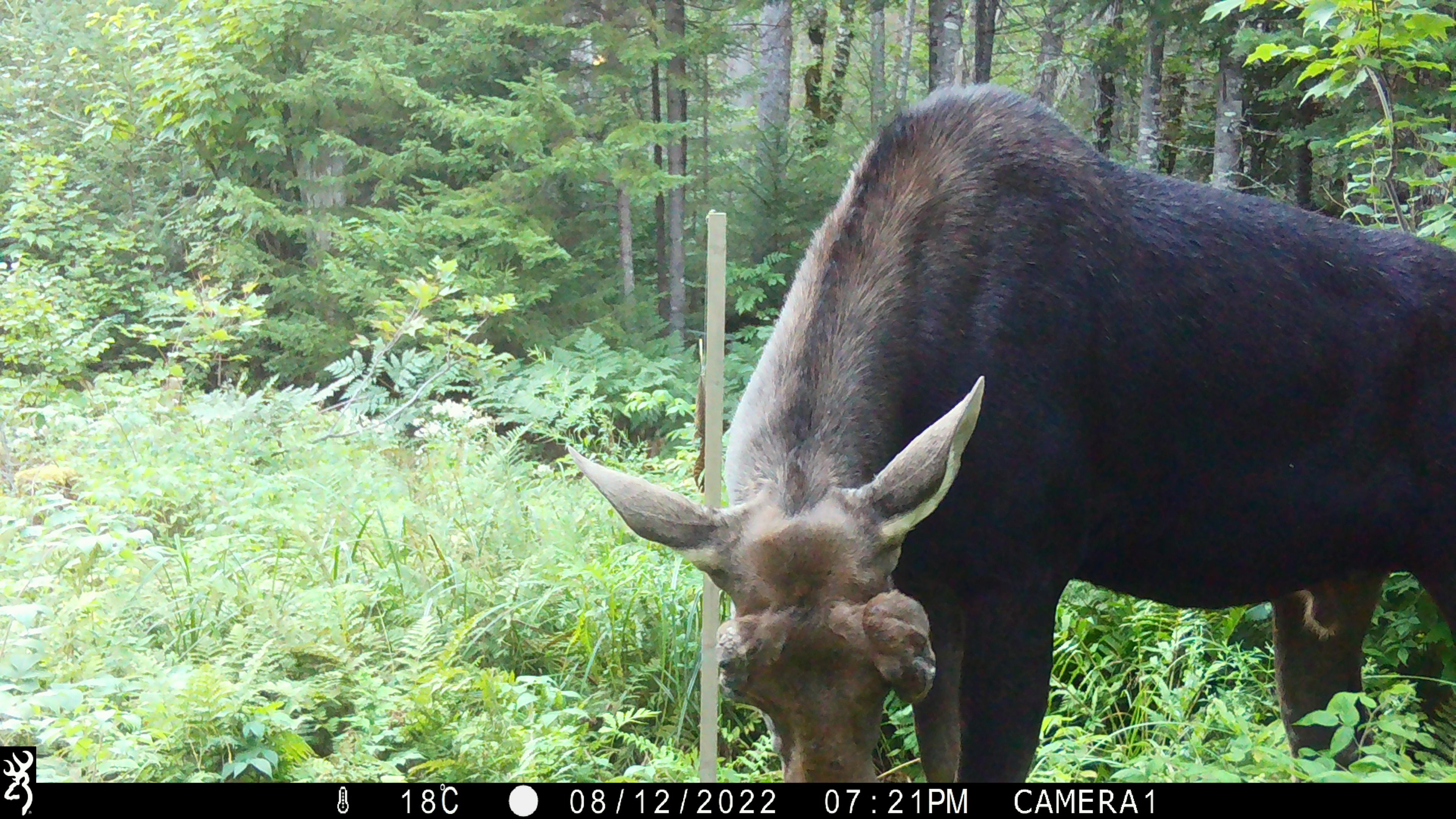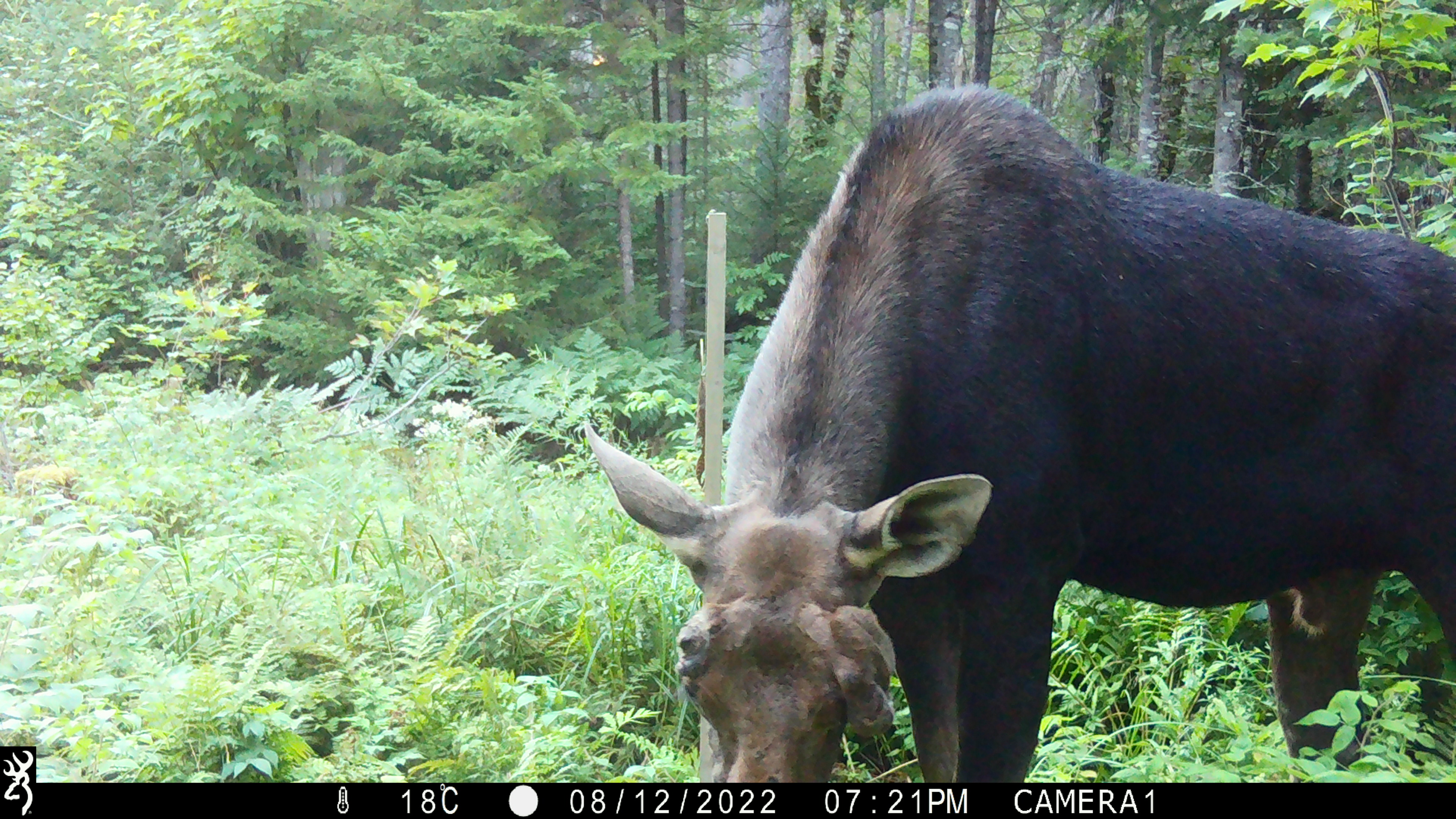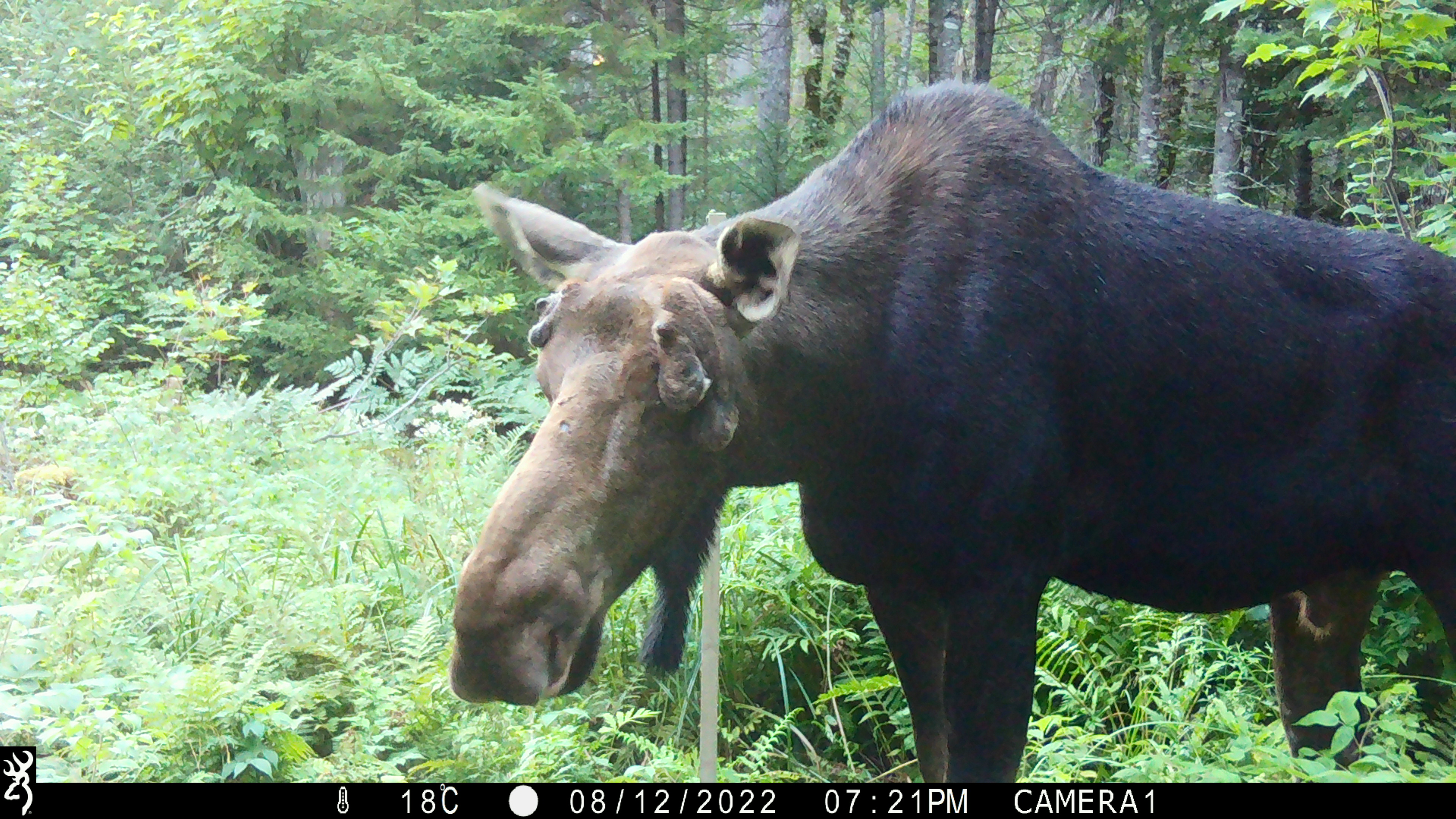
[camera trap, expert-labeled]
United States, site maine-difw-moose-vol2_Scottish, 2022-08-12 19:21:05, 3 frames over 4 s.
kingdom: Animalia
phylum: Chordata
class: Mammalia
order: Artiodactyla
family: Cervidae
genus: Alces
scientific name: Alces alces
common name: moose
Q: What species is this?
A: Moose (Alces alces).